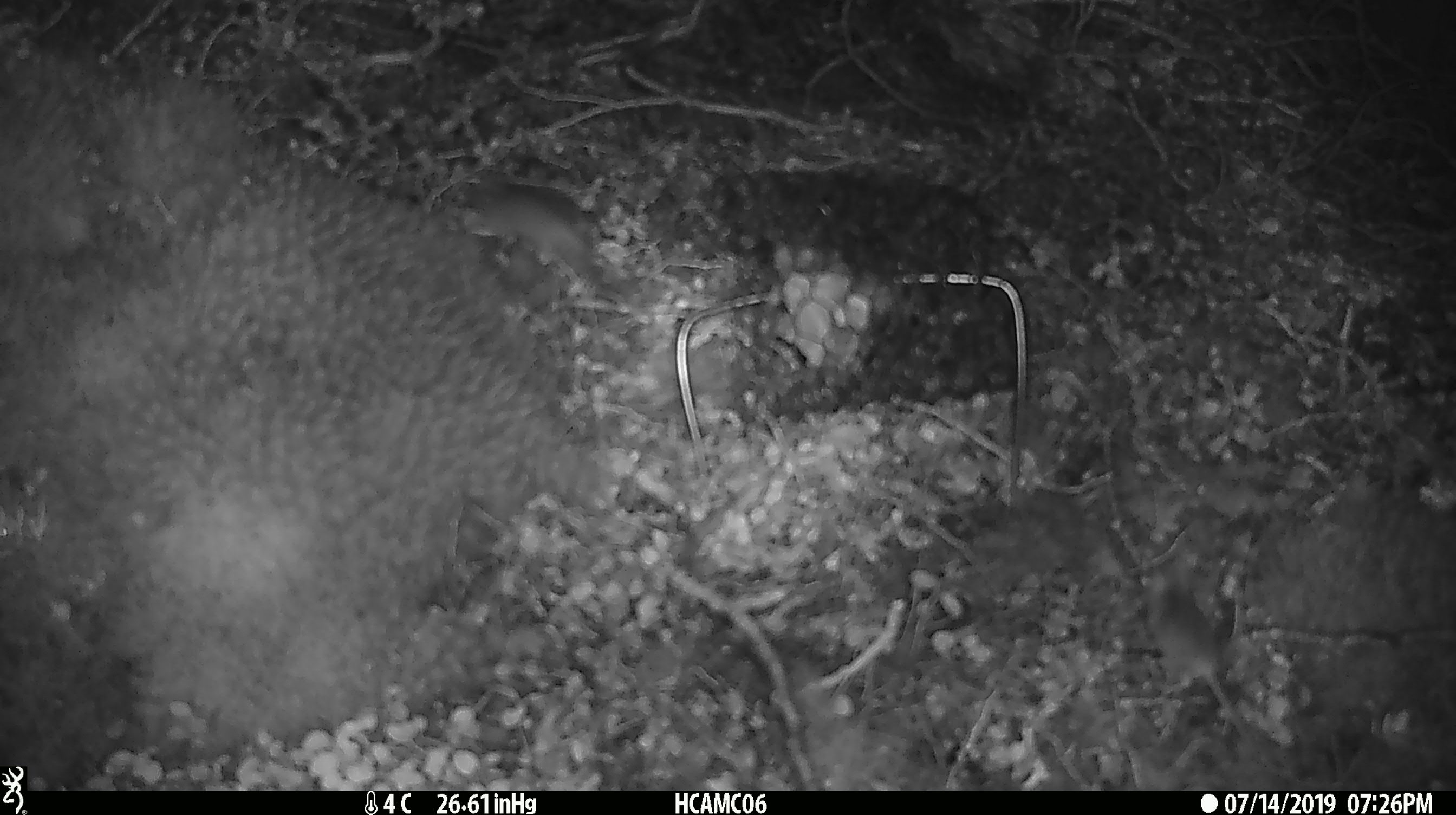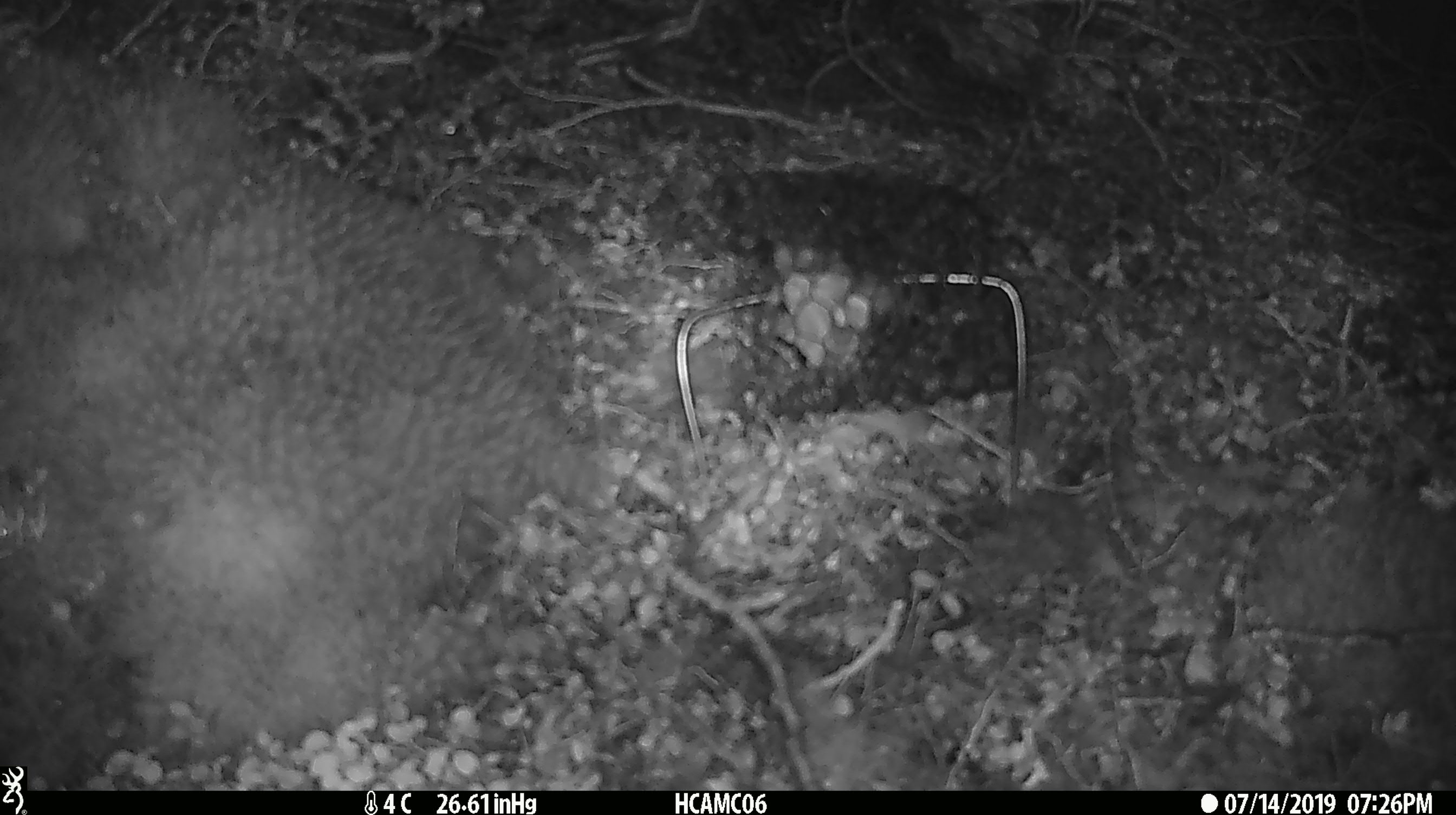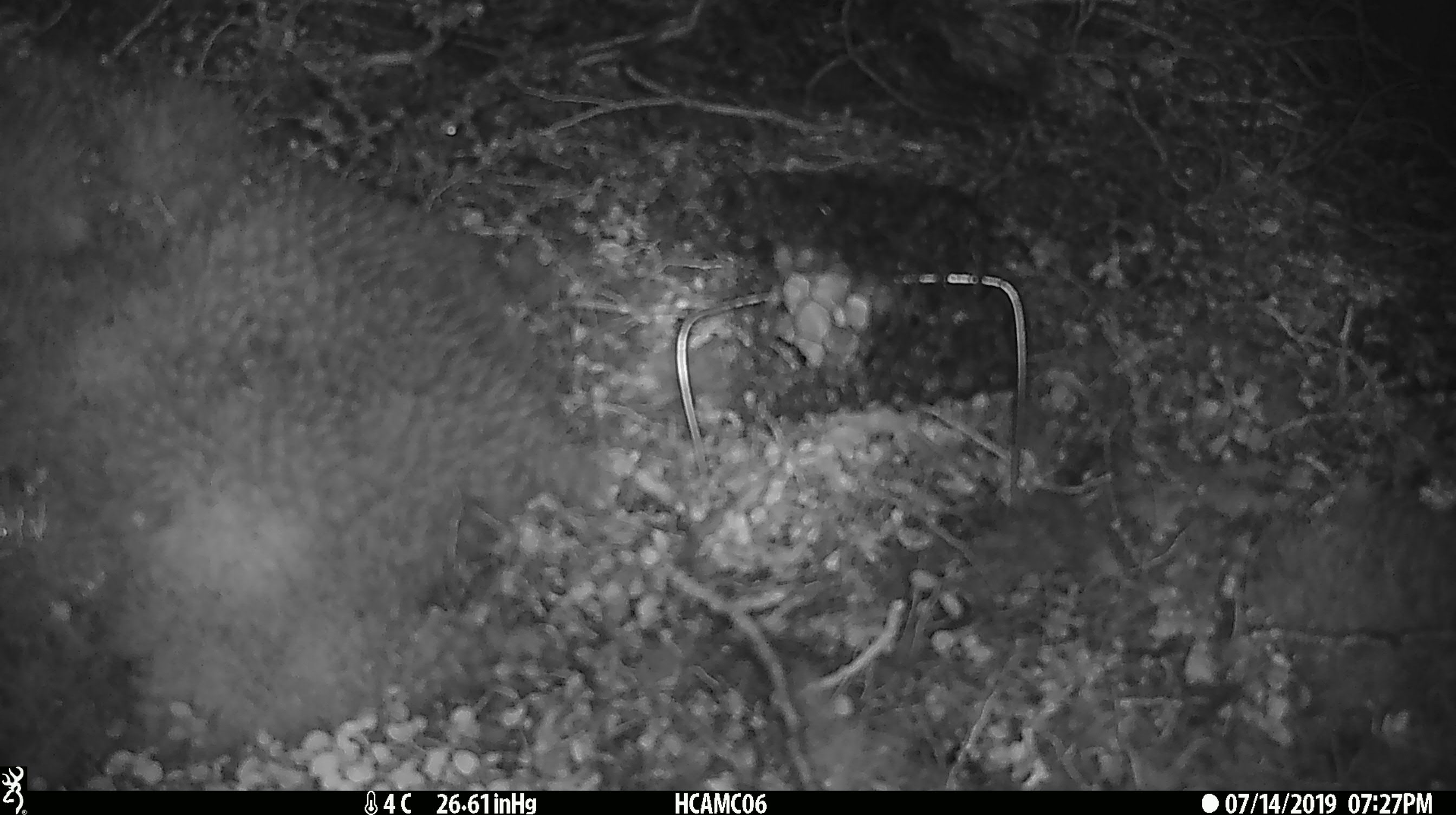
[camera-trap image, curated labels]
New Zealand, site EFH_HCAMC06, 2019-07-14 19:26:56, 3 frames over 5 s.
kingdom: Animalia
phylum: Chordata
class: Mammalia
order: Rodentia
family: Muridae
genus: Mus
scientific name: Mus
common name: mouse